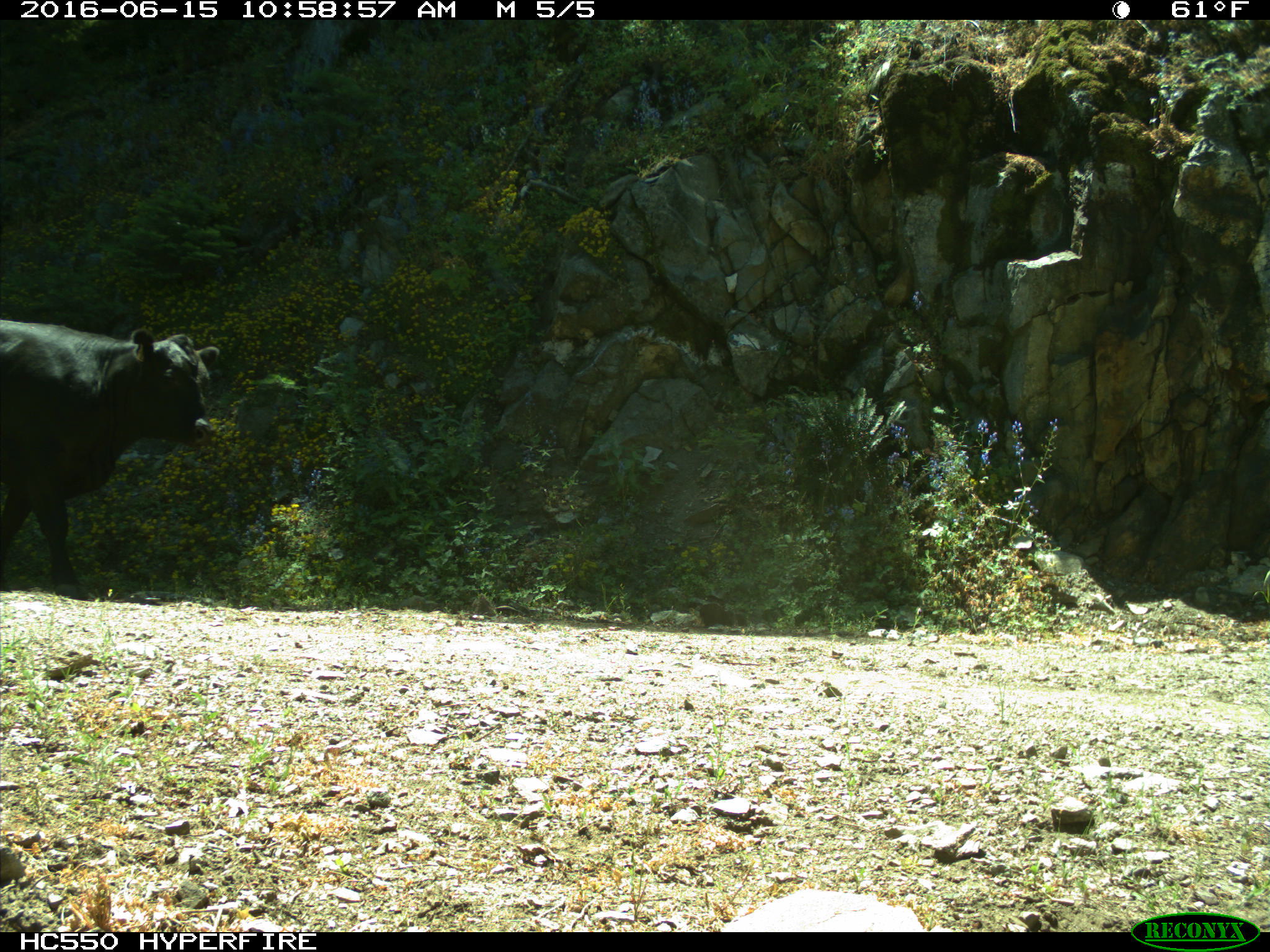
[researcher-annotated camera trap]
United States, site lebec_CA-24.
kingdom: Animalia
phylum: Chordata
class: Mammalia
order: Artiodactyla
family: Bovidae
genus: Bos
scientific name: Bos taurus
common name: domestic cow